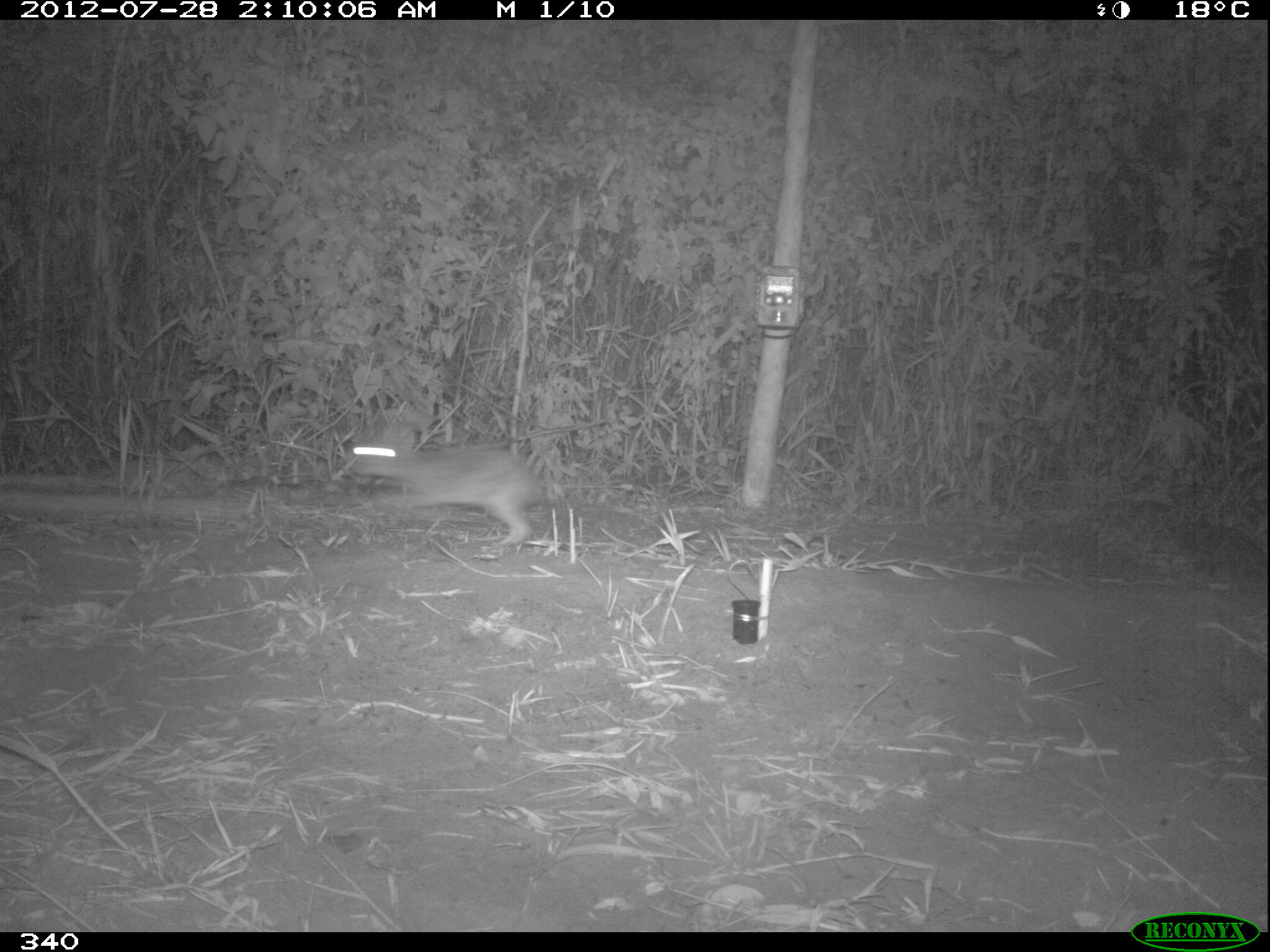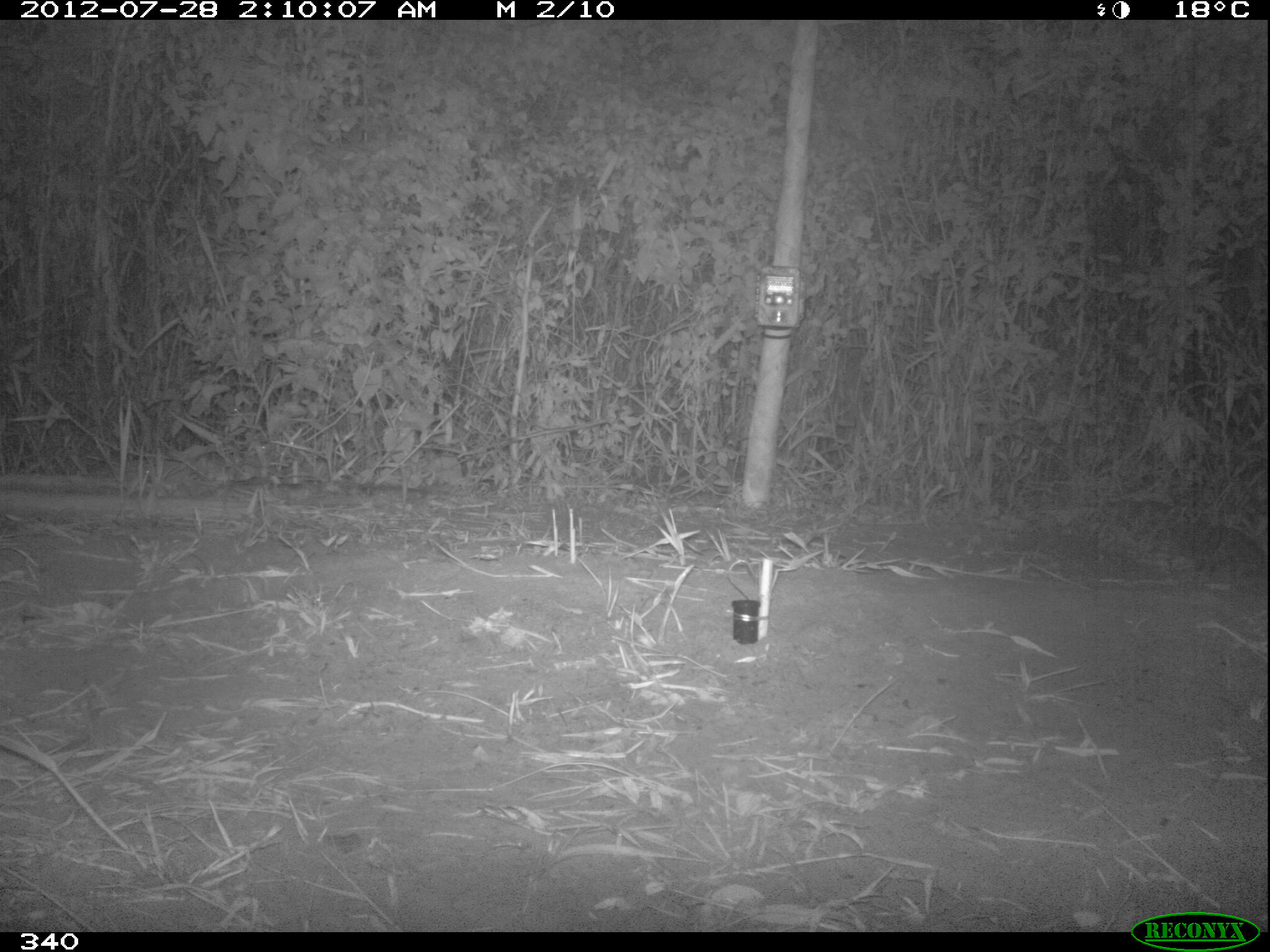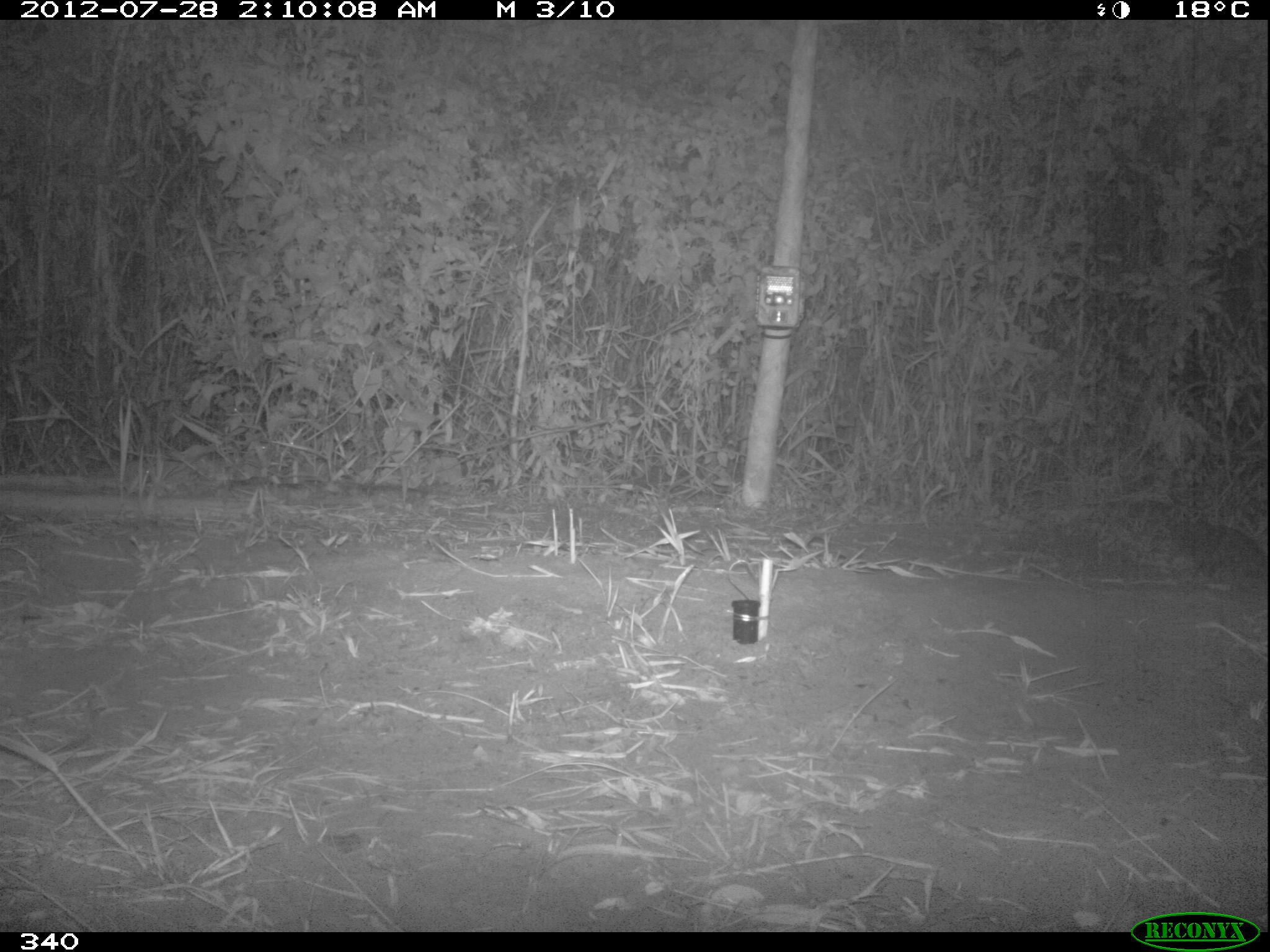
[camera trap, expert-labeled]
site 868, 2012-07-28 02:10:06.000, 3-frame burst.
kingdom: Animalia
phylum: Chordata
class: Mammalia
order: Lagomorpha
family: Leporidae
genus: Sylvilagus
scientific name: Sylvilagus brasiliensis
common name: tapeti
Sylvilagus brasiliensis (tapeti).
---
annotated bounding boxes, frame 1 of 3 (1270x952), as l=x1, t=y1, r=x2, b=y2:
sylvilagus brasiliensis: l=351, t=427, r=542, b=545